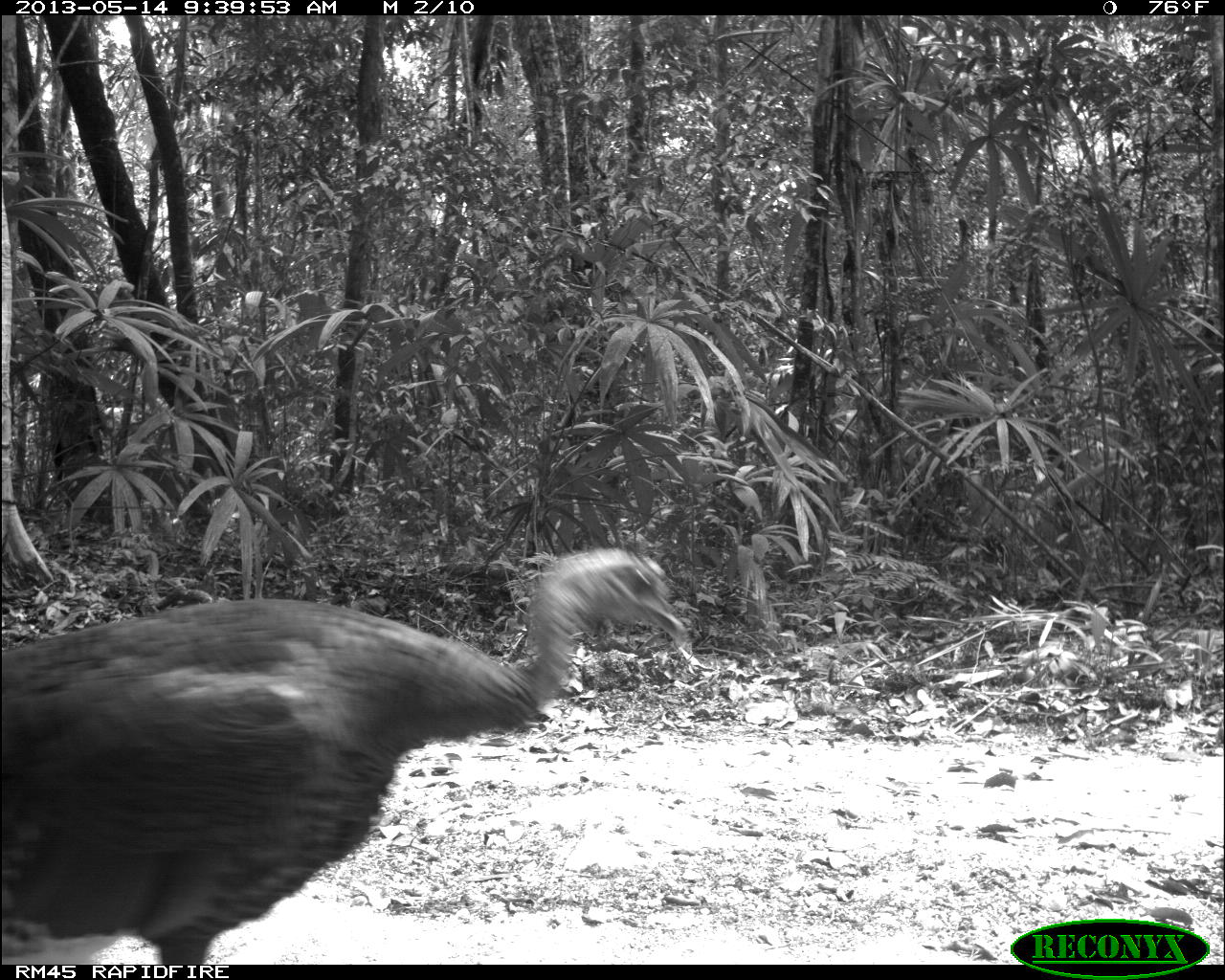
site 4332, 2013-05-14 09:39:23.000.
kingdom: Animalia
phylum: Chordata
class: Aves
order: Galliformes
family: Phasianidae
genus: Meleagris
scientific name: Meleagris ocellata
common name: ocellated turkey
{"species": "Meleagris ocellata (ocellated turkey)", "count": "1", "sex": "male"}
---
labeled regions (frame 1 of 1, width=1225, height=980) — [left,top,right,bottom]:
meleagris ocellata: [1,541,690,964]